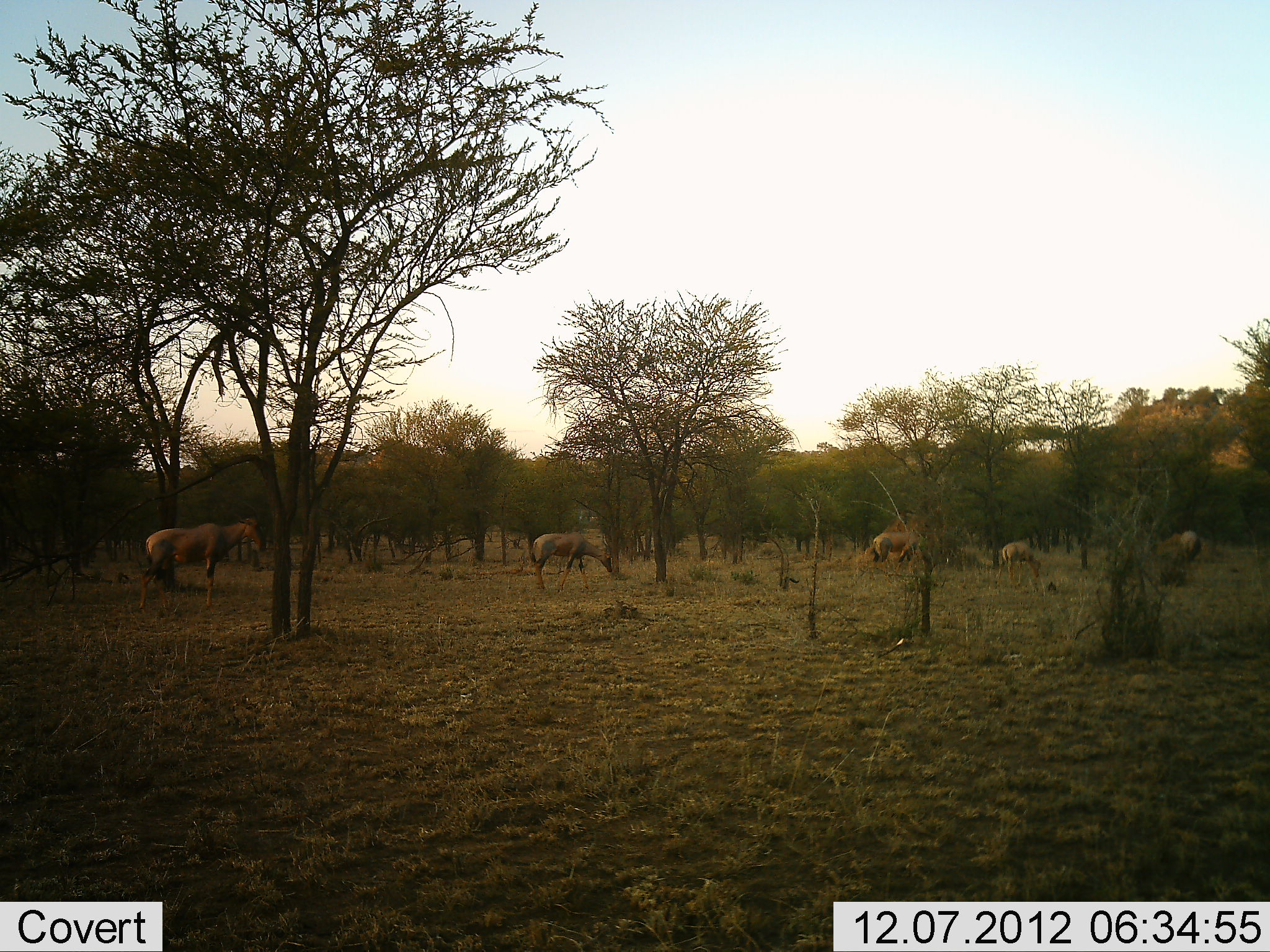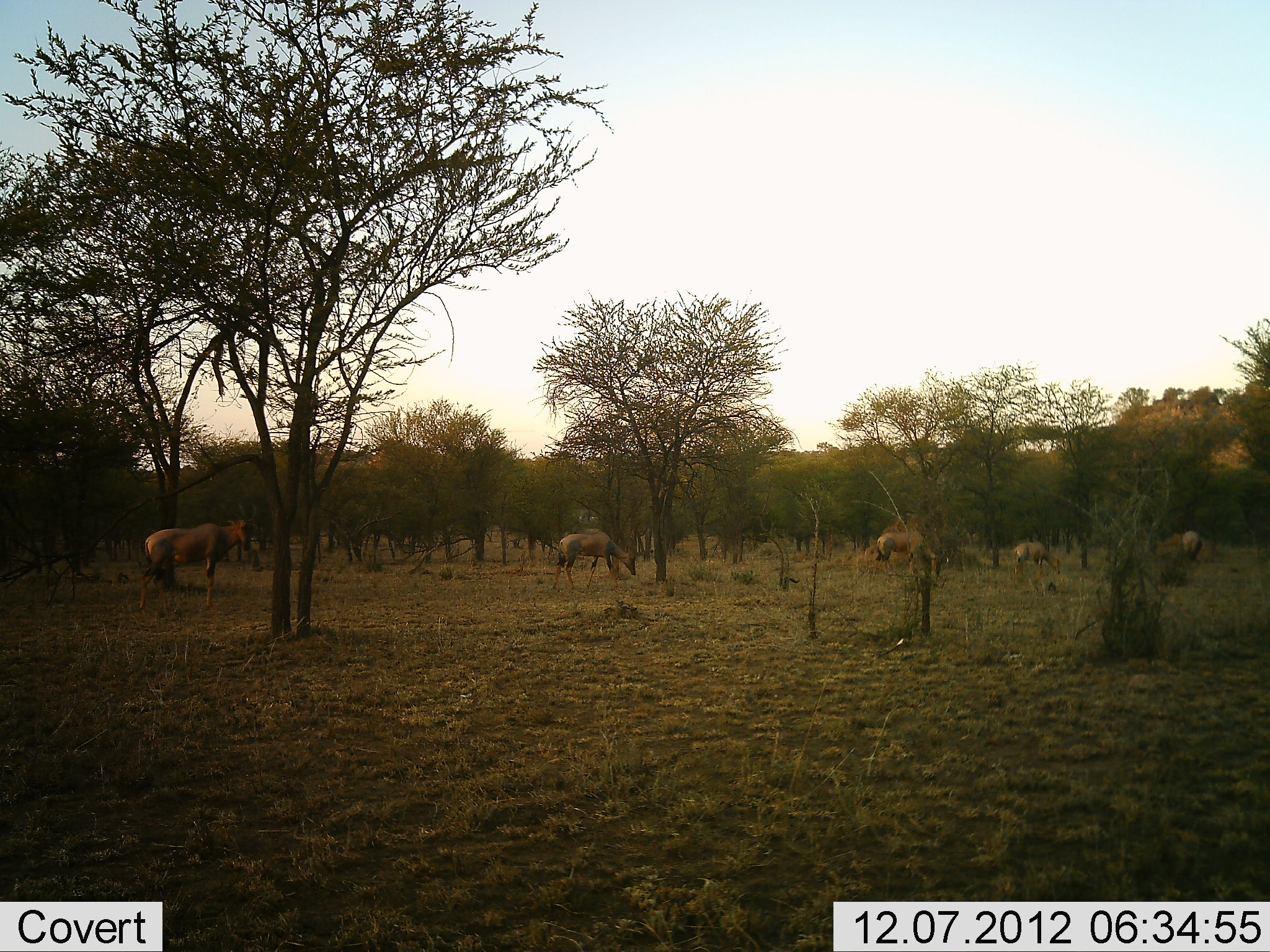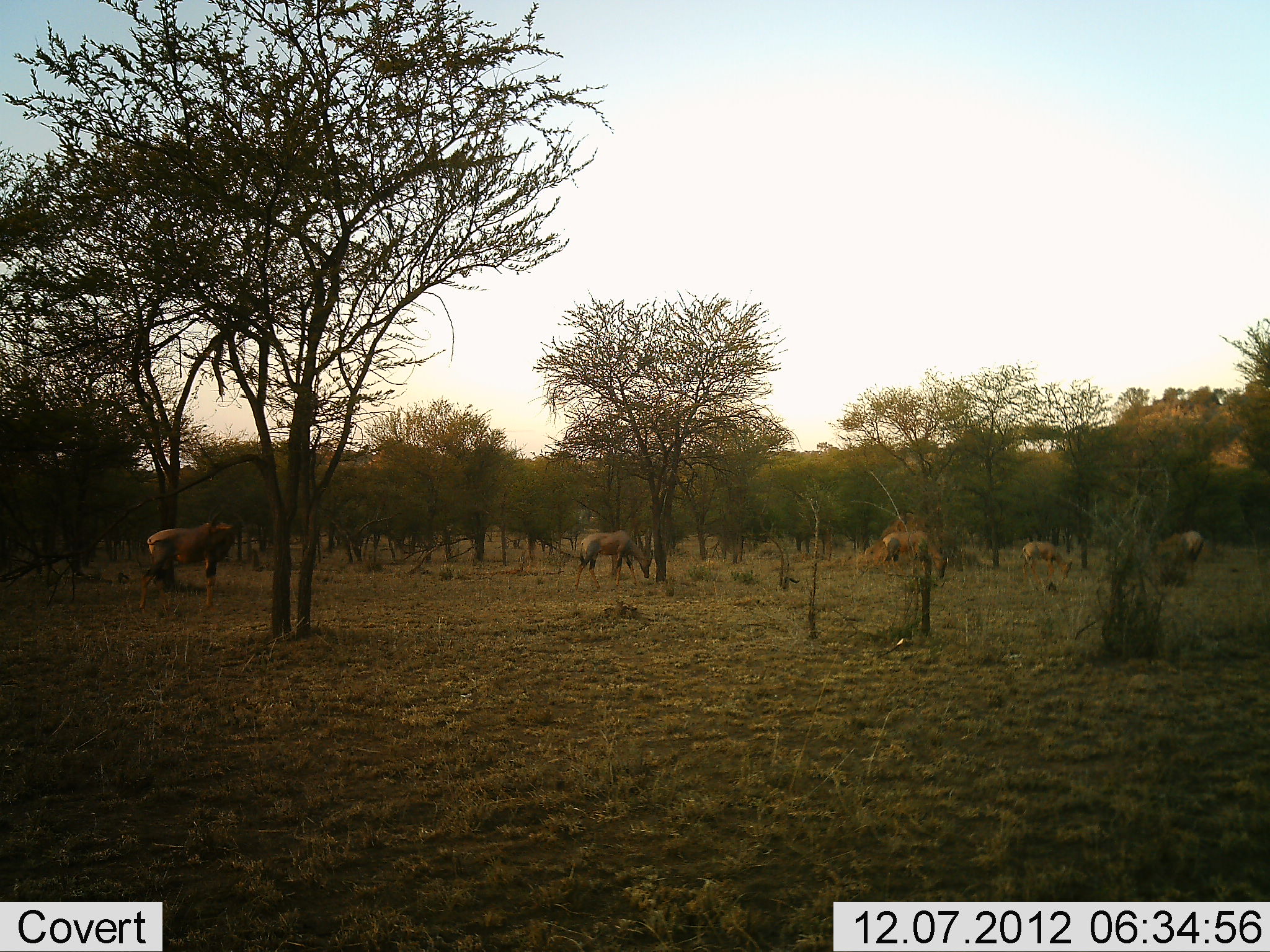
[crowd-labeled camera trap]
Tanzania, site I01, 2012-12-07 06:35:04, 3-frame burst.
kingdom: Animalia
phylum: Chordata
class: Mammalia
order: Artiodactyla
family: Bovidae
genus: Damaliscus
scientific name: Damaliscus lunatus jimela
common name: topi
Topi (Damaliscus lunatus jimela), count 5. Behavior (volunteer vote fractions): standing 48%, resting 0%, moving 59%, interacting 0%. Young present (vote fraction): 7%. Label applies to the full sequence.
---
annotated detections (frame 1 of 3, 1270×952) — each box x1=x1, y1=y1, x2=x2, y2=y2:
animal: x1=139, y1=514, x2=265, y2=610; x1=533, y1=535, x2=614, y2=592; x1=995, y1=542, x2=1043, y2=587; x1=873, y1=530, x2=921, y2=566; x1=1152, y1=529, x2=1200, y2=561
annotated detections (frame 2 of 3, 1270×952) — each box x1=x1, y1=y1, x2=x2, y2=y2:
animal: x1=138, y1=502, x2=260, y2=609; x1=554, y1=527, x2=637, y2=591; x1=874, y1=531, x2=944, y2=583; x1=1013, y1=543, x2=1061, y2=587; x1=1180, y1=529, x2=1200, y2=559; x1=864, y1=541, x2=883, y2=566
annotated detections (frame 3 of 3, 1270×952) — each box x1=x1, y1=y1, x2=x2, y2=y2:
animal: x1=138, y1=506, x2=234, y2=611; x1=573, y1=529, x2=655, y2=598; x1=878, y1=529, x2=949, y2=581; x1=1019, y1=540, x2=1075, y2=586; x1=1174, y1=522, x2=1205, y2=567